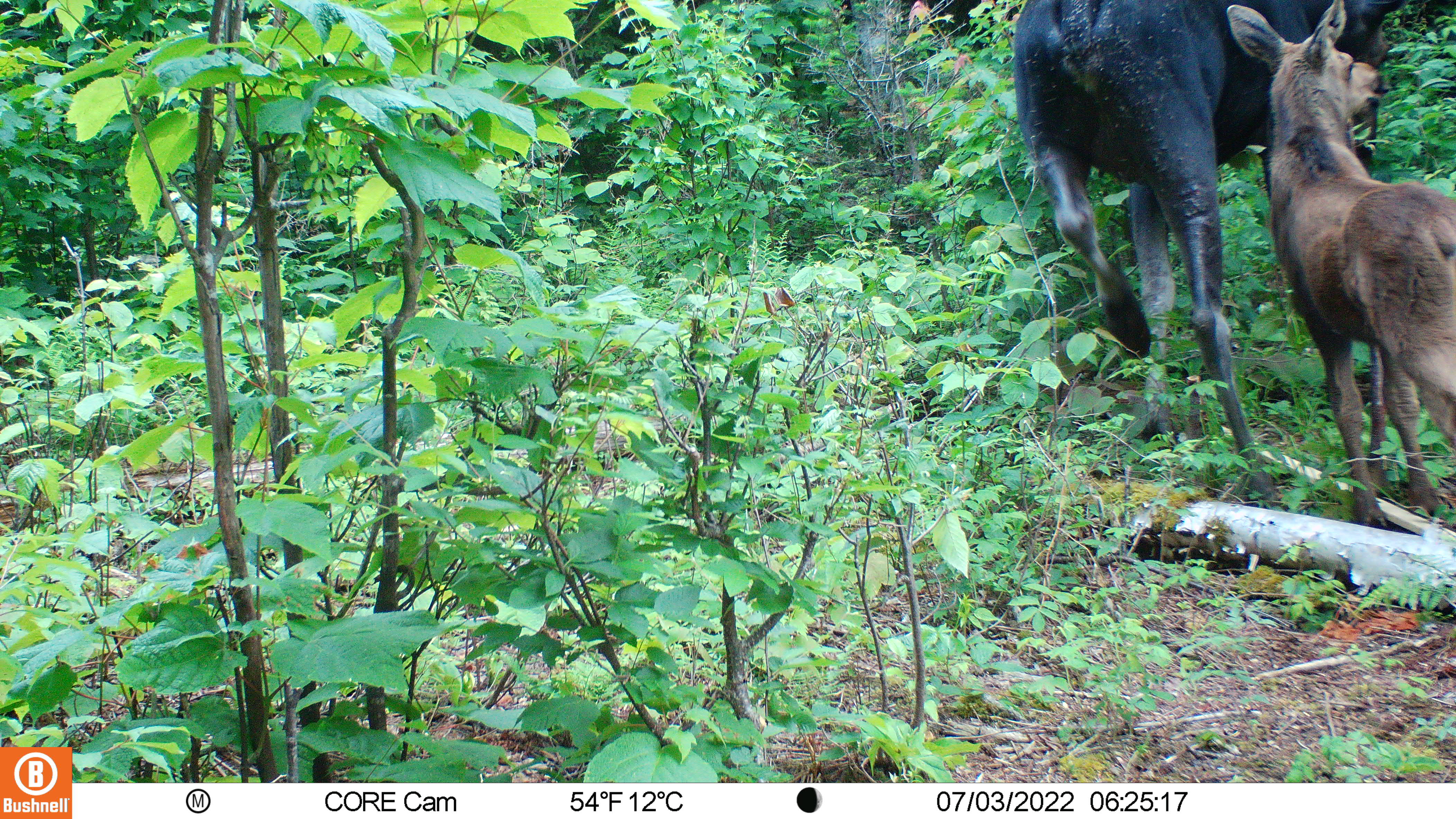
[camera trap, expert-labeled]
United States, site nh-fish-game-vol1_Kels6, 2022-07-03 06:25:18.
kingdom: Animalia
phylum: Chordata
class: Mammalia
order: Artiodactyla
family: Cervidae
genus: Alces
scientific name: Alces alces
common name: moose